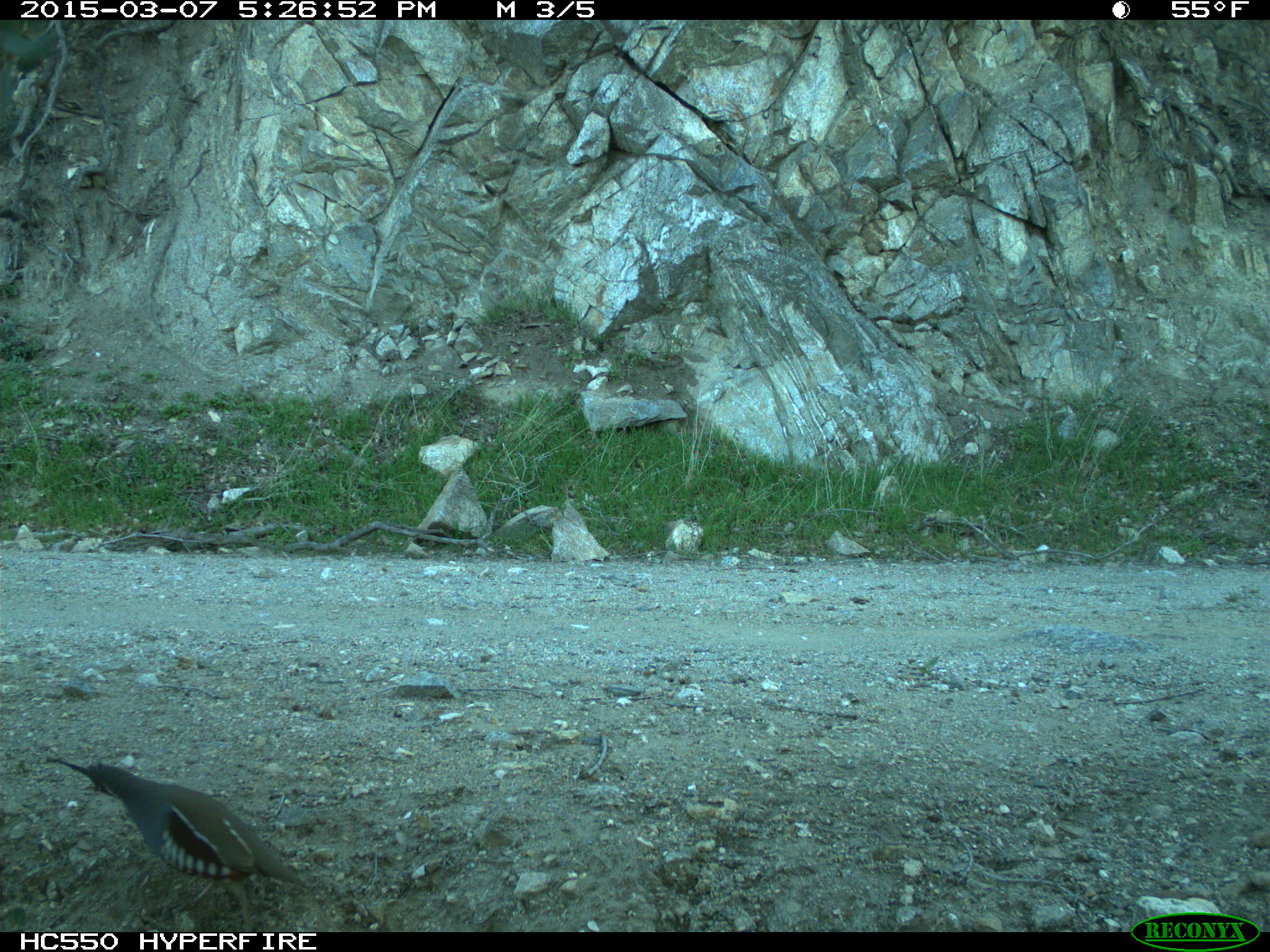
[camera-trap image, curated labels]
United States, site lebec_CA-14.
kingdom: Animalia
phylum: Chordata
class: Aves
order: Galliformes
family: Odontophoridae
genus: Callipepla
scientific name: Callipepla californica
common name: california quail